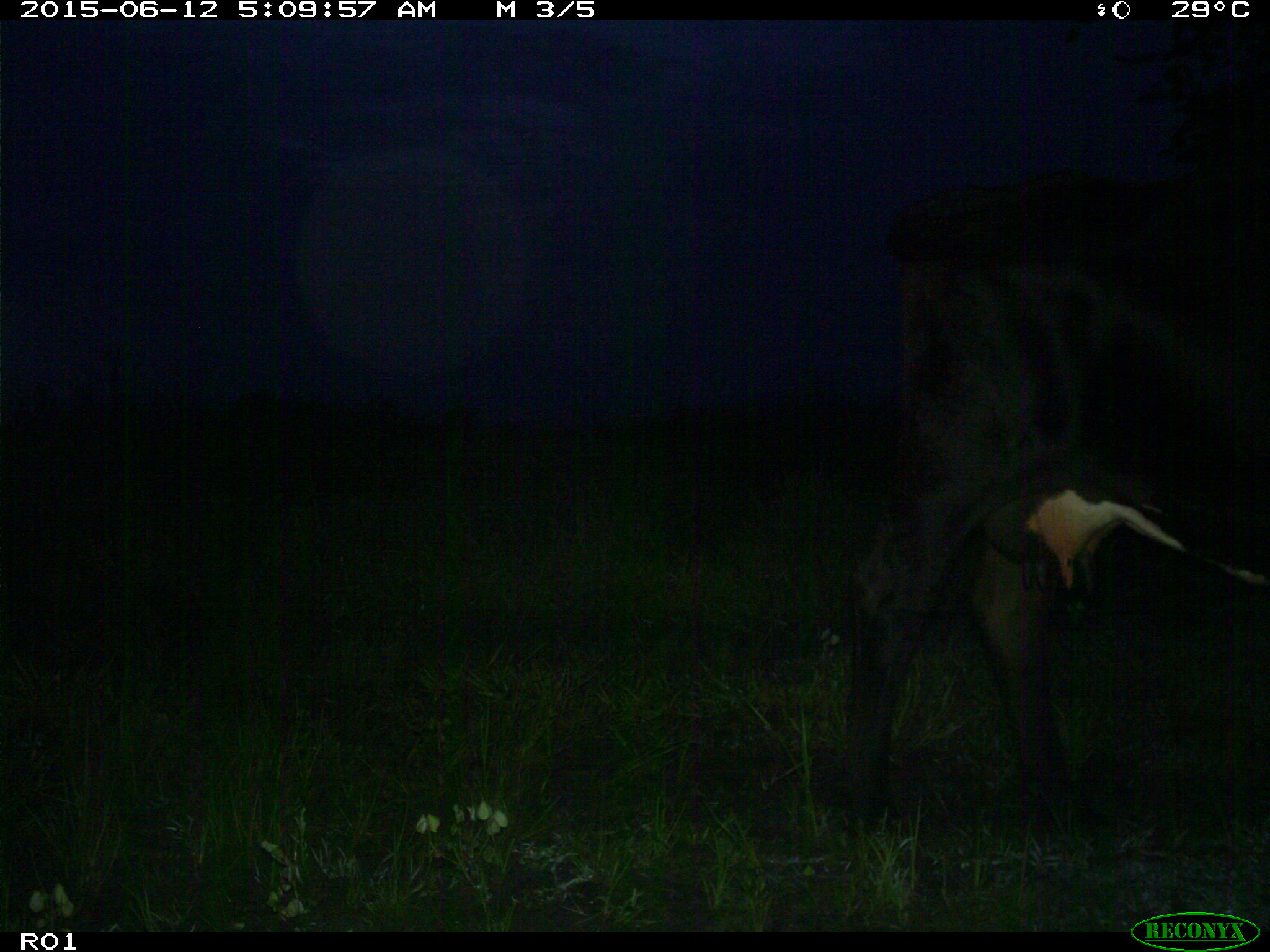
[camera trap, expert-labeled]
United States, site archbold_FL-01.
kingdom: Animalia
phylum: Chordata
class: Mammalia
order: Artiodactyla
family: Bovidae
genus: Bos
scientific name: Bos taurus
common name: domestic cow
Bos taurus (domestic cow).